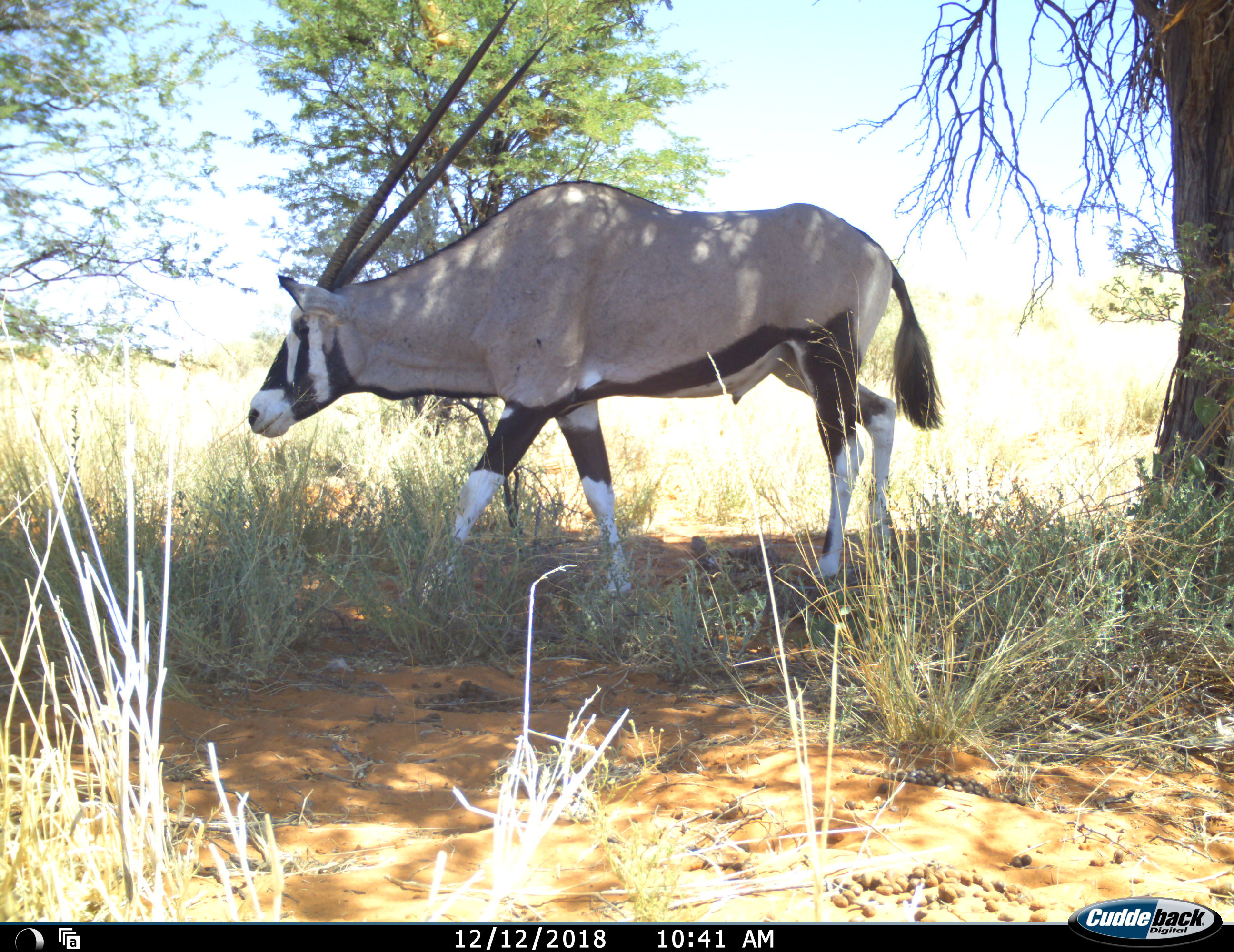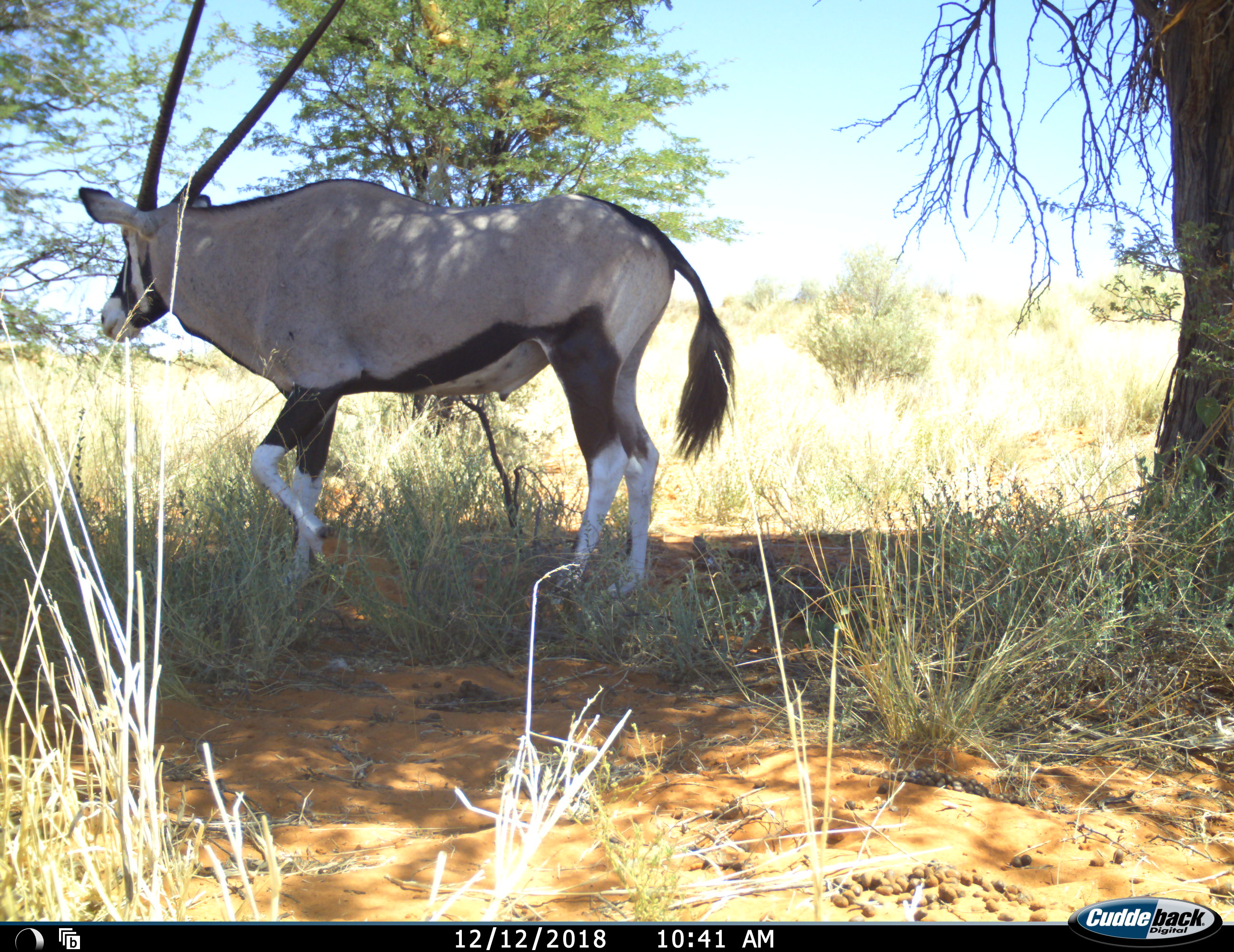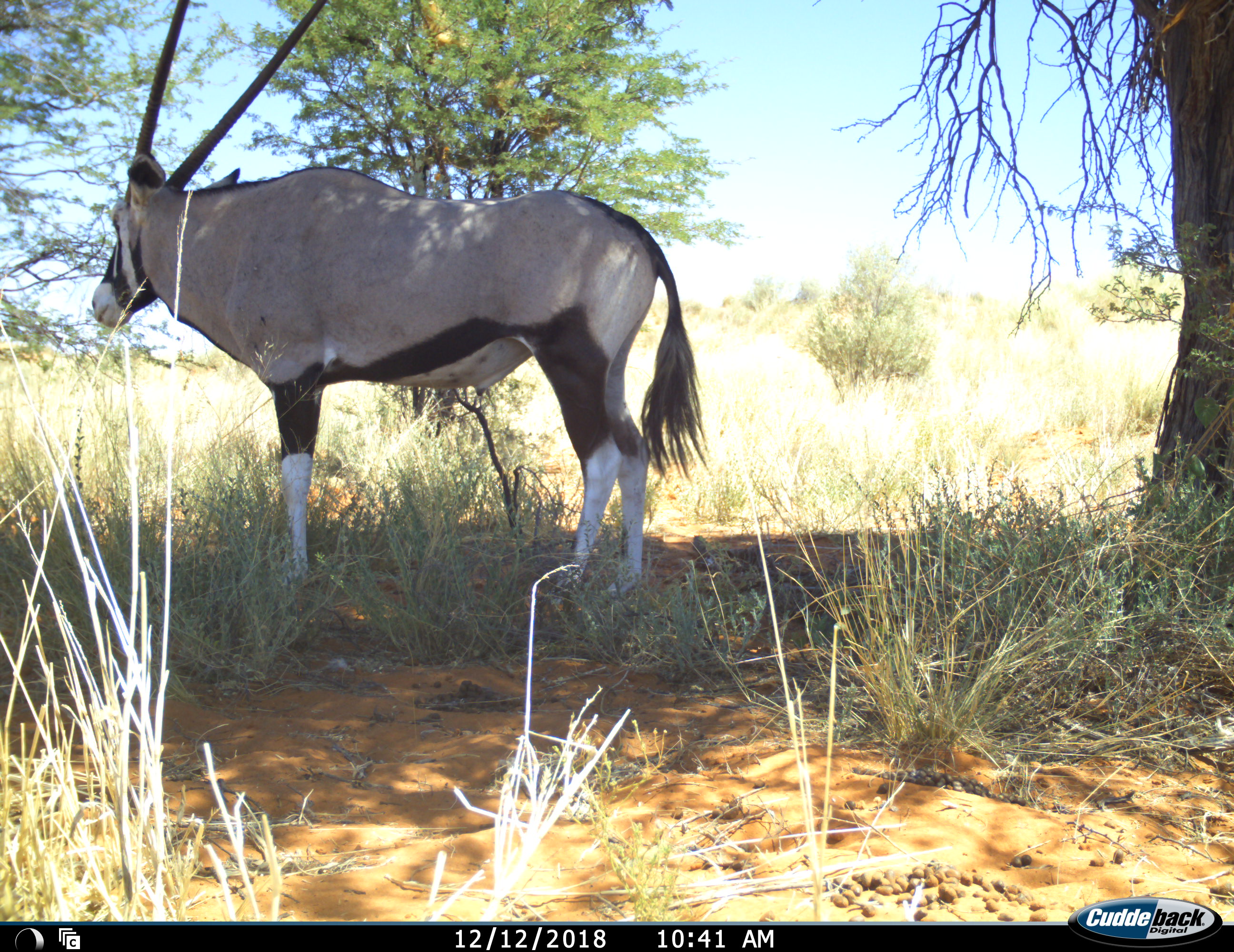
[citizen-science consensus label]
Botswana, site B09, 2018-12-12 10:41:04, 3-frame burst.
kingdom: Animalia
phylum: Chordata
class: Mammalia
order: Artiodactyla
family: Bovidae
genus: Oryx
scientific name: Oryx gazella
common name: gemsbok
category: gemsbokoryx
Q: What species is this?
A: Gemsbokoryx (gemsbok) (Oryx gazella).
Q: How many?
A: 1.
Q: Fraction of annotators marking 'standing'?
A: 60%.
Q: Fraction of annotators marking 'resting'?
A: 0%.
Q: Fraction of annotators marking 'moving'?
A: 50%.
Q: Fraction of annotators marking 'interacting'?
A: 0%.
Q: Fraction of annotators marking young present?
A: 0%.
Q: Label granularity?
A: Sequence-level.